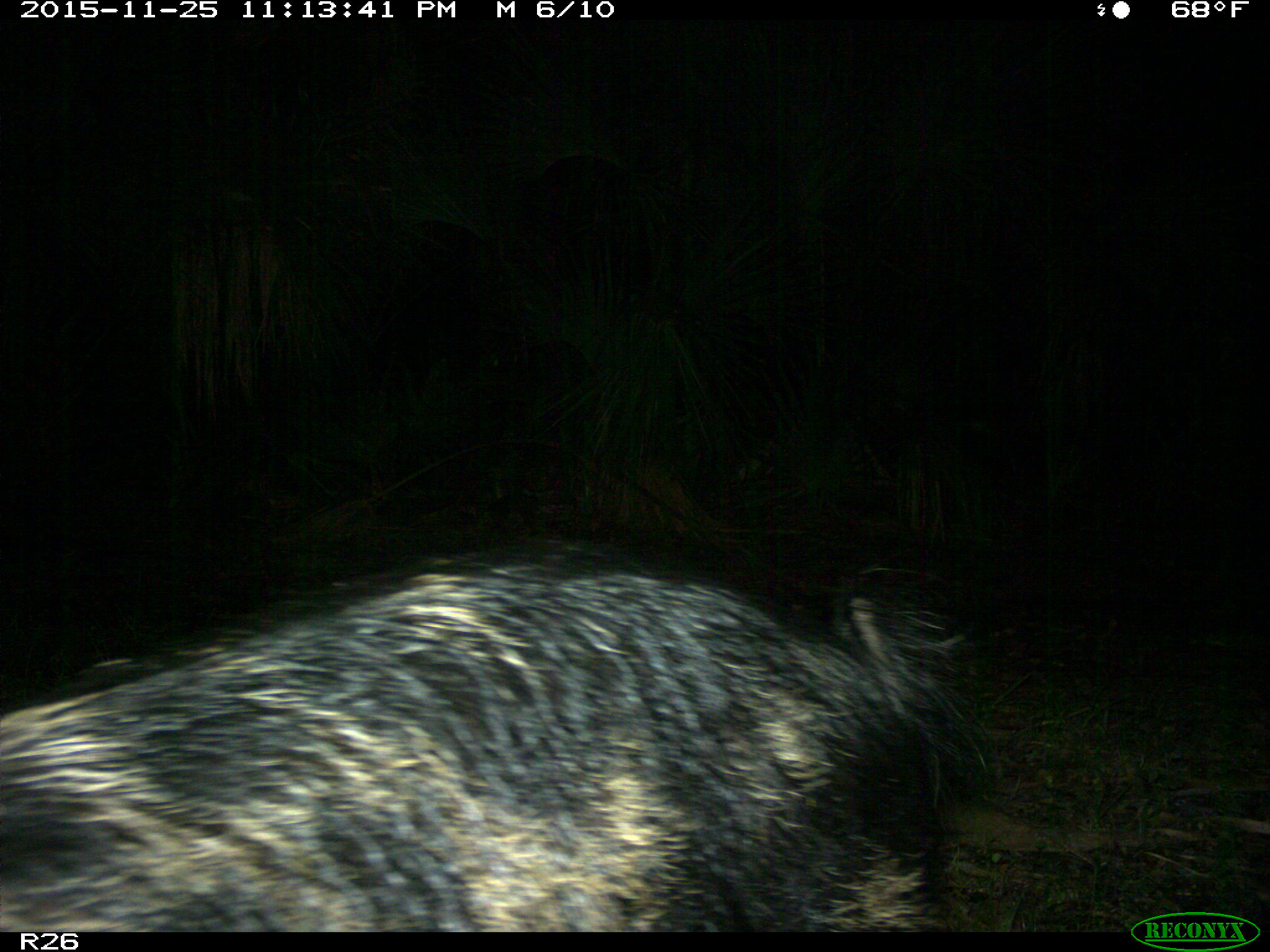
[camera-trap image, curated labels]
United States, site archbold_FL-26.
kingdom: Animalia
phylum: Chordata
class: Mammalia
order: Artiodactyla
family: Suidae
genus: Sus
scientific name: Sus scrofa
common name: wild boar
Sus scrofa (wild boar).